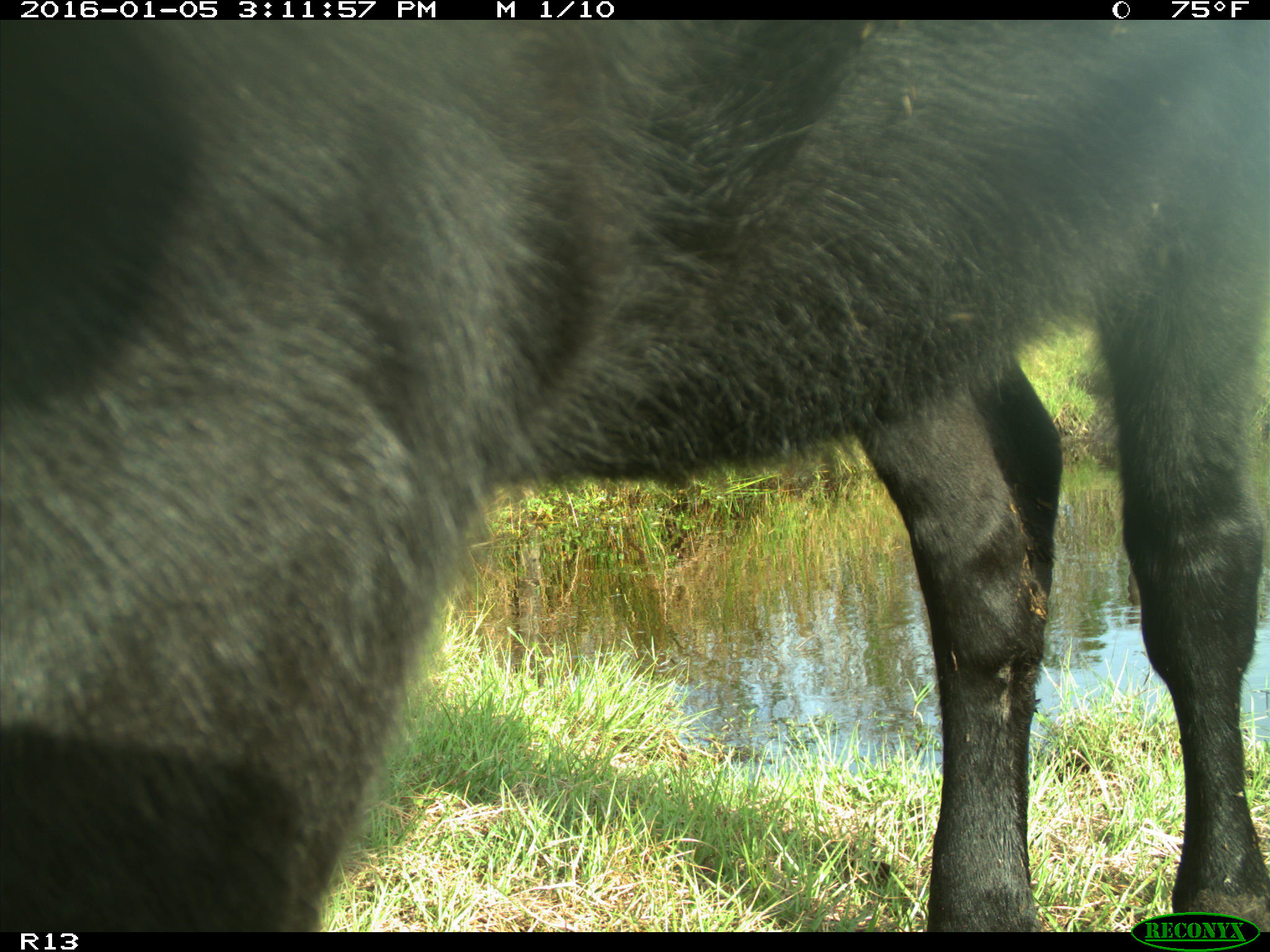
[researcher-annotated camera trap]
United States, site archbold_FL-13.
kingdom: Animalia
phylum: Chordata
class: Mammalia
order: Artiodactyla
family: Bovidae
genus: Bos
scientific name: Bos taurus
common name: domestic cow